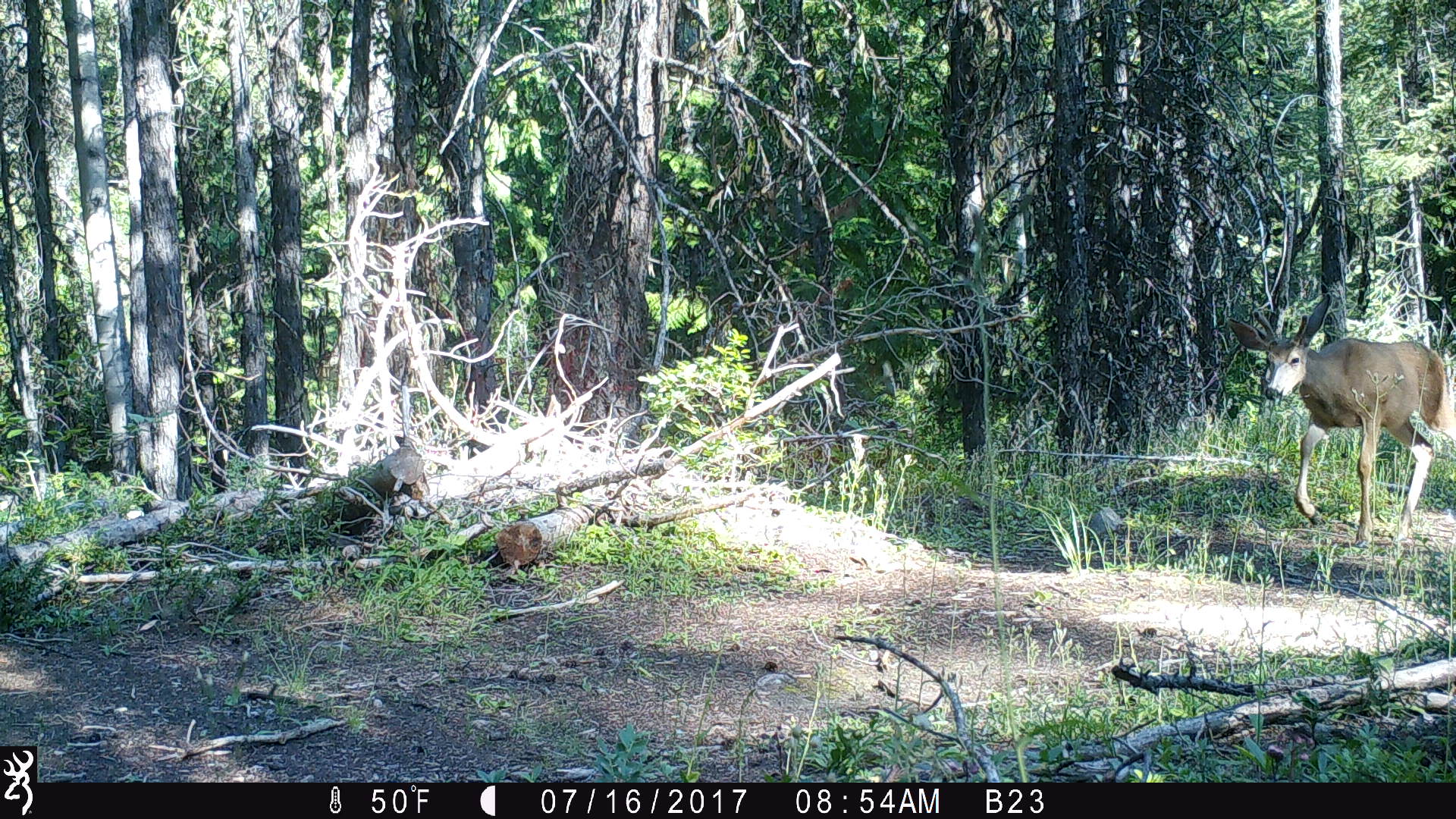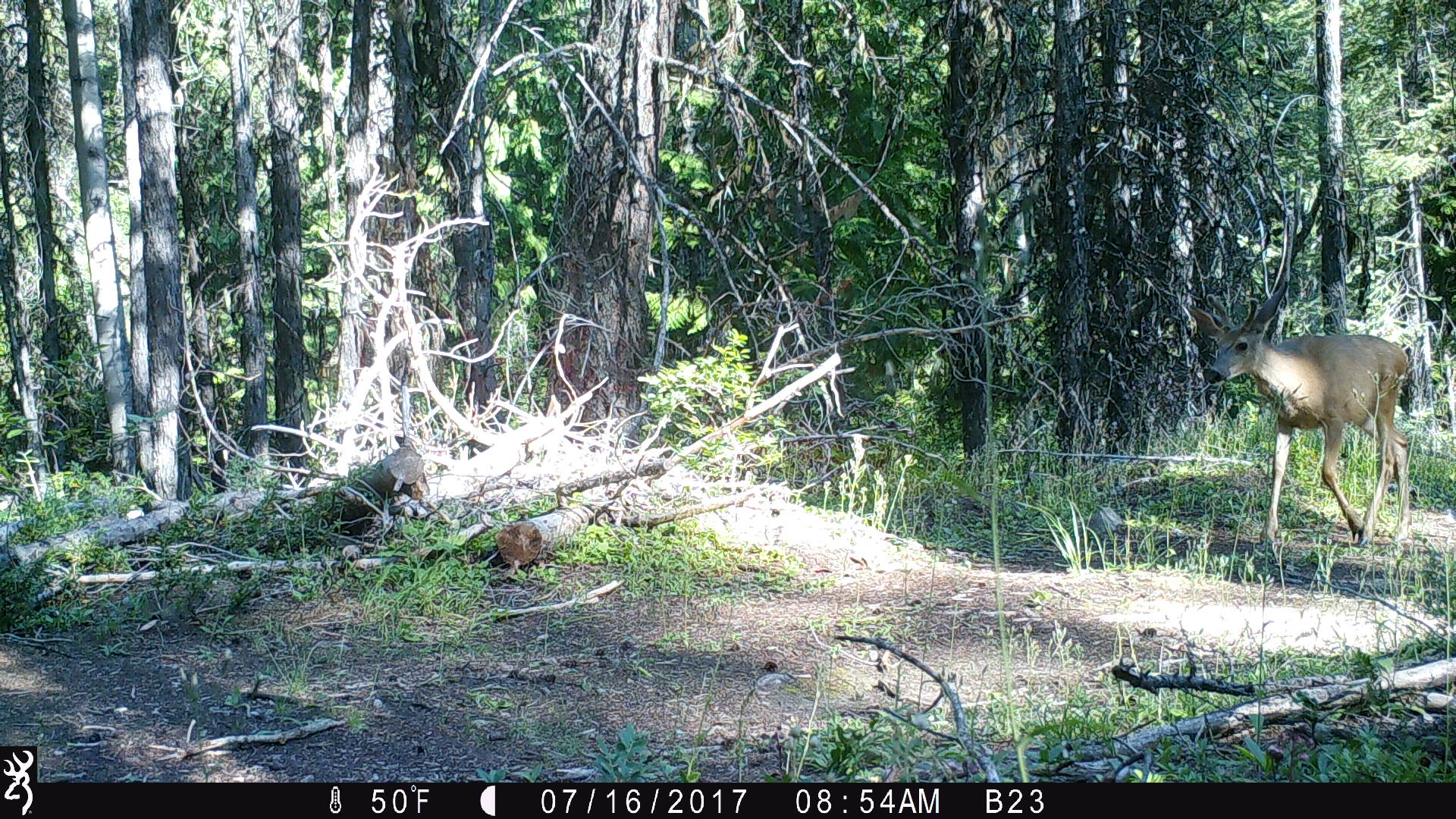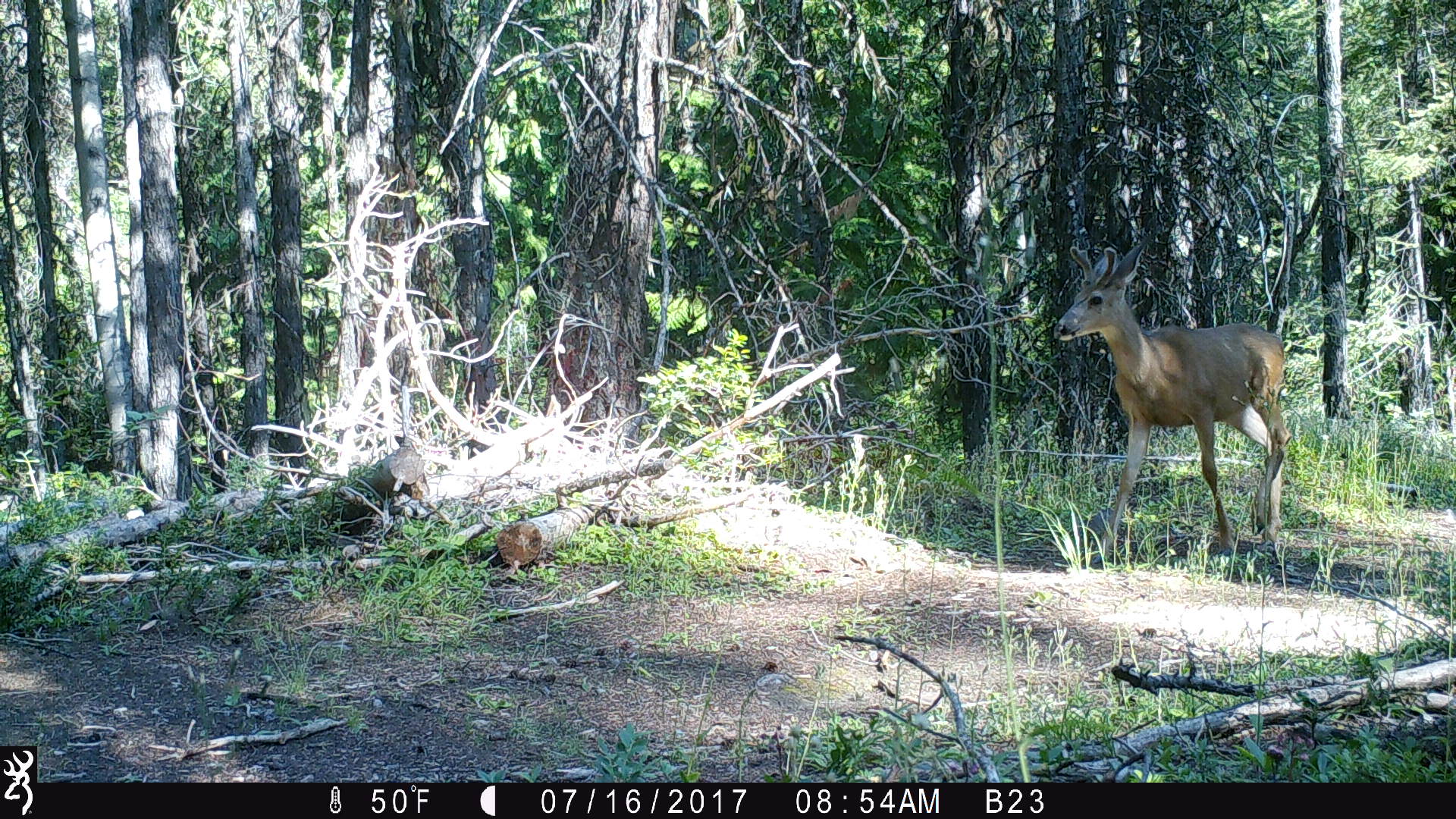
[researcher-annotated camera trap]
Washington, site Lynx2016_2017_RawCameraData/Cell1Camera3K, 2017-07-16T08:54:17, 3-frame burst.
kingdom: Animalia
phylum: Chordata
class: Mammalia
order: Artiodactyla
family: Cervidae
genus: Odocoileus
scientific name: Odocoileus hemionus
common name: mule deer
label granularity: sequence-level